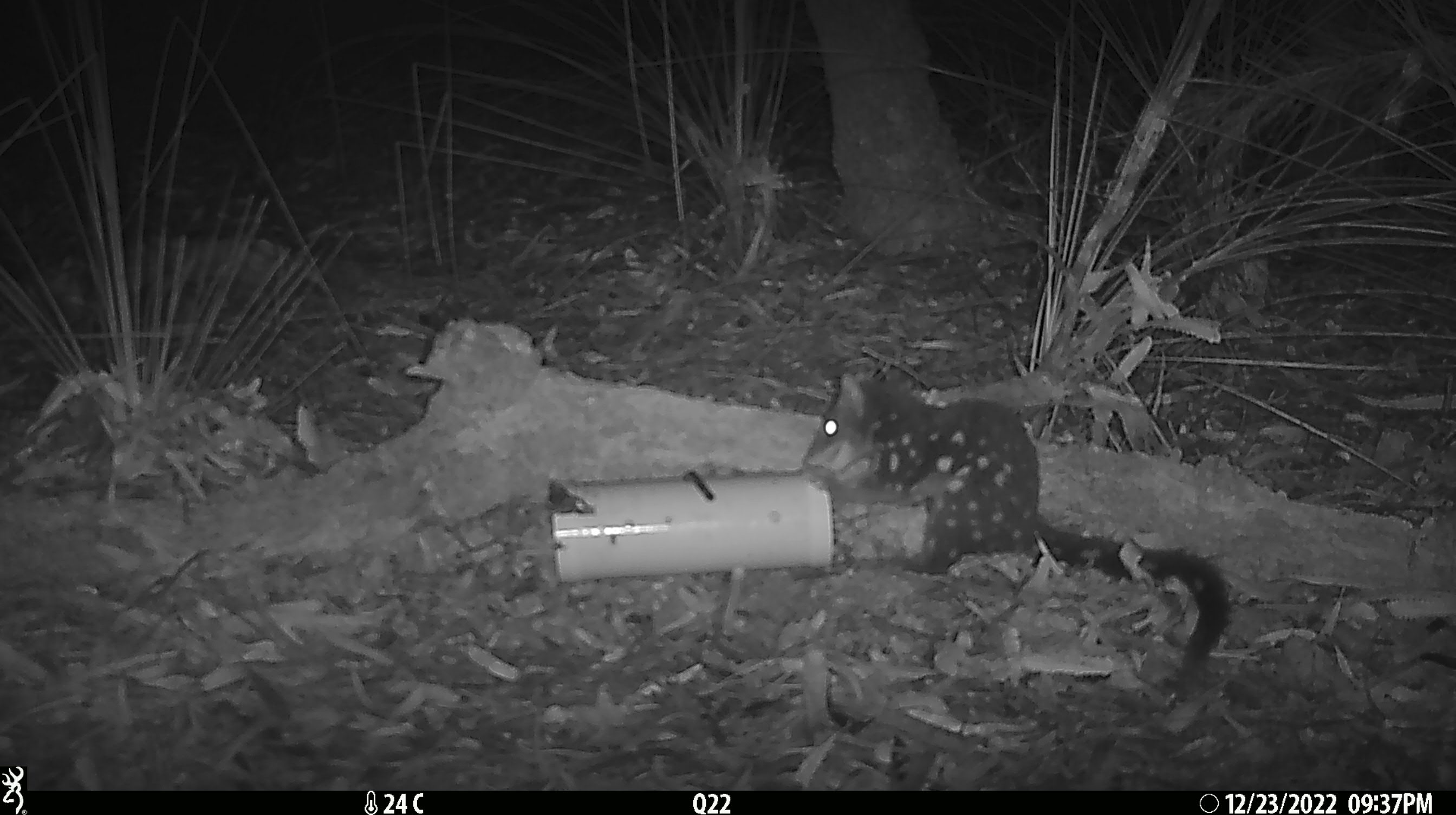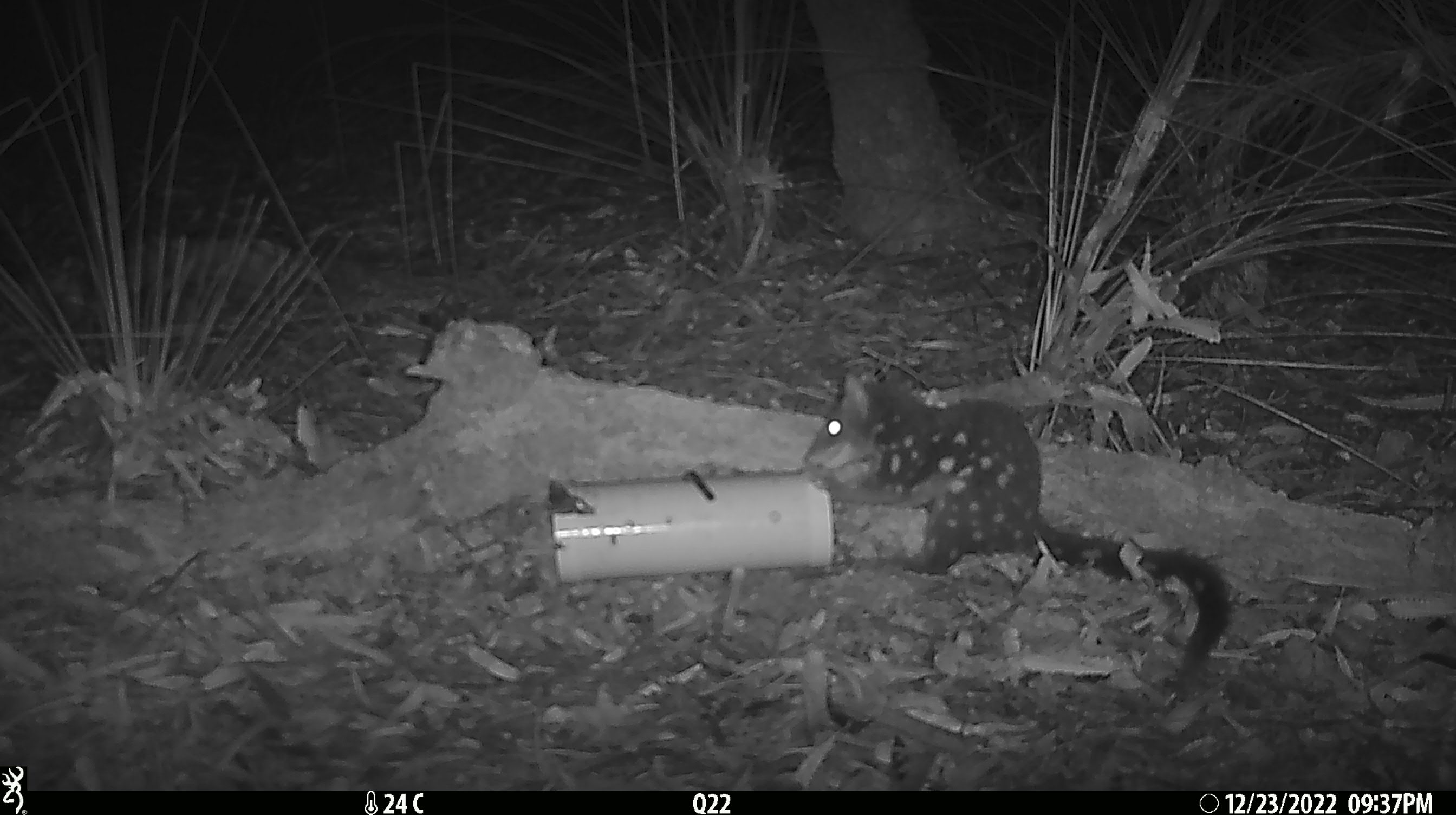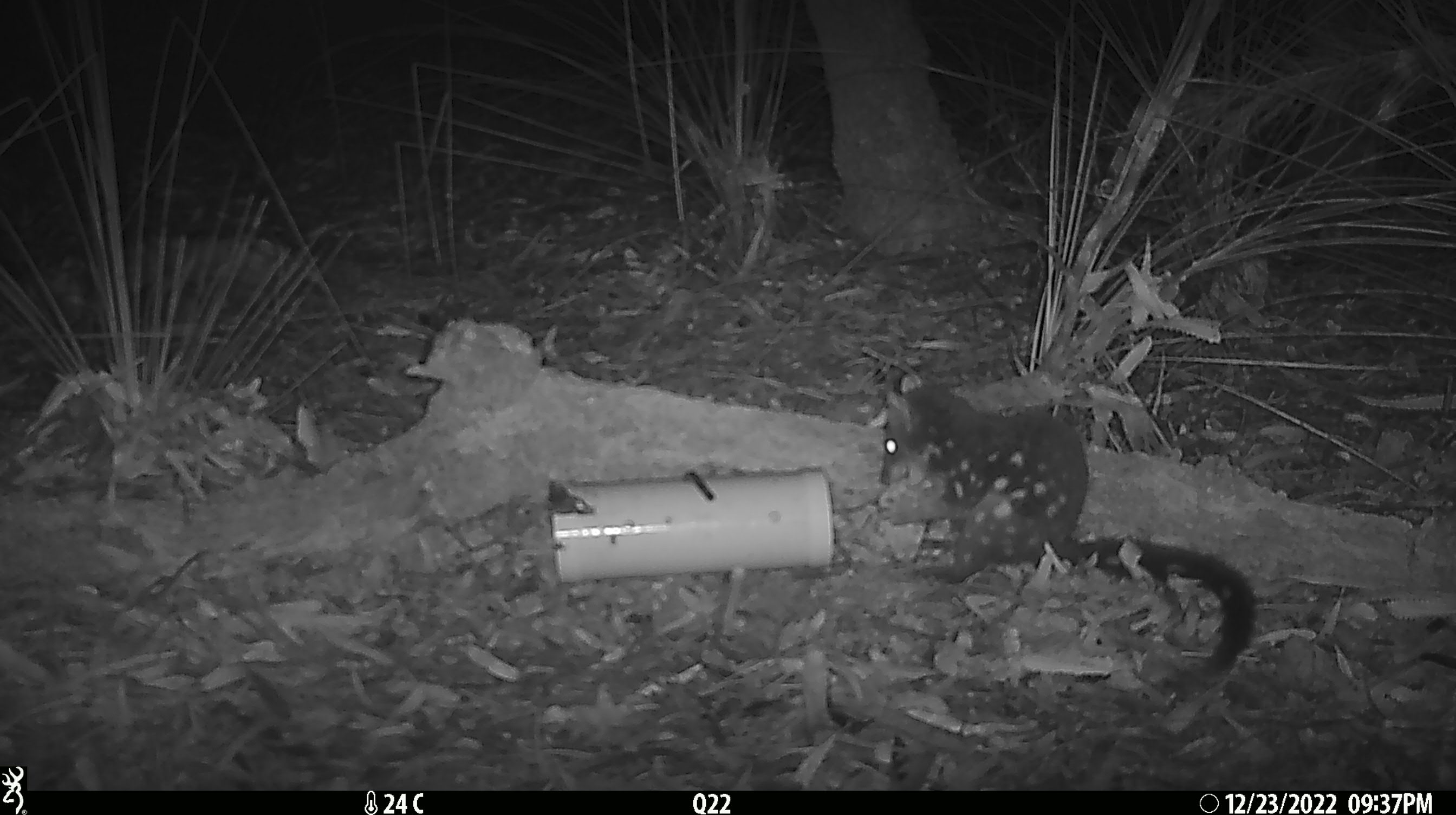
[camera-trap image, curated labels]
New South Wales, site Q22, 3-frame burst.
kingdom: Animalia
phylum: Chordata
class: Mammalia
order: Dasyuromorphia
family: Dasyuridae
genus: Dasyurus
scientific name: Dasyurus maculatus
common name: spotted-tailed quoll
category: quoll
Quoll (spotted-tailed quoll) (Dasyurus maculatus).